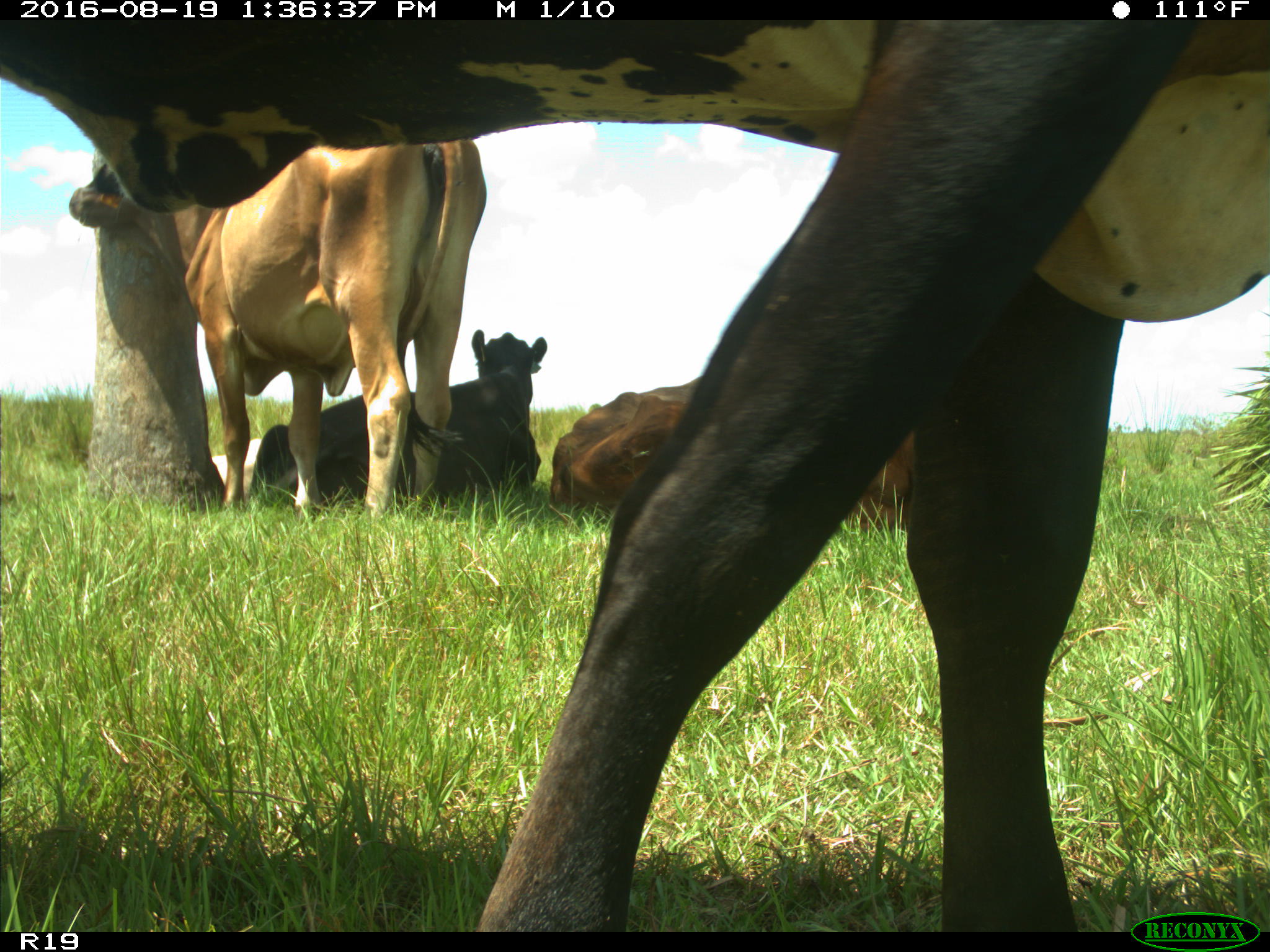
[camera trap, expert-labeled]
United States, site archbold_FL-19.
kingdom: Animalia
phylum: Chordata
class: Mammalia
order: Artiodactyla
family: Bovidae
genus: Bos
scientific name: Bos taurus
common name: domestic cow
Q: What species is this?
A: Bos taurus (domestic cow).